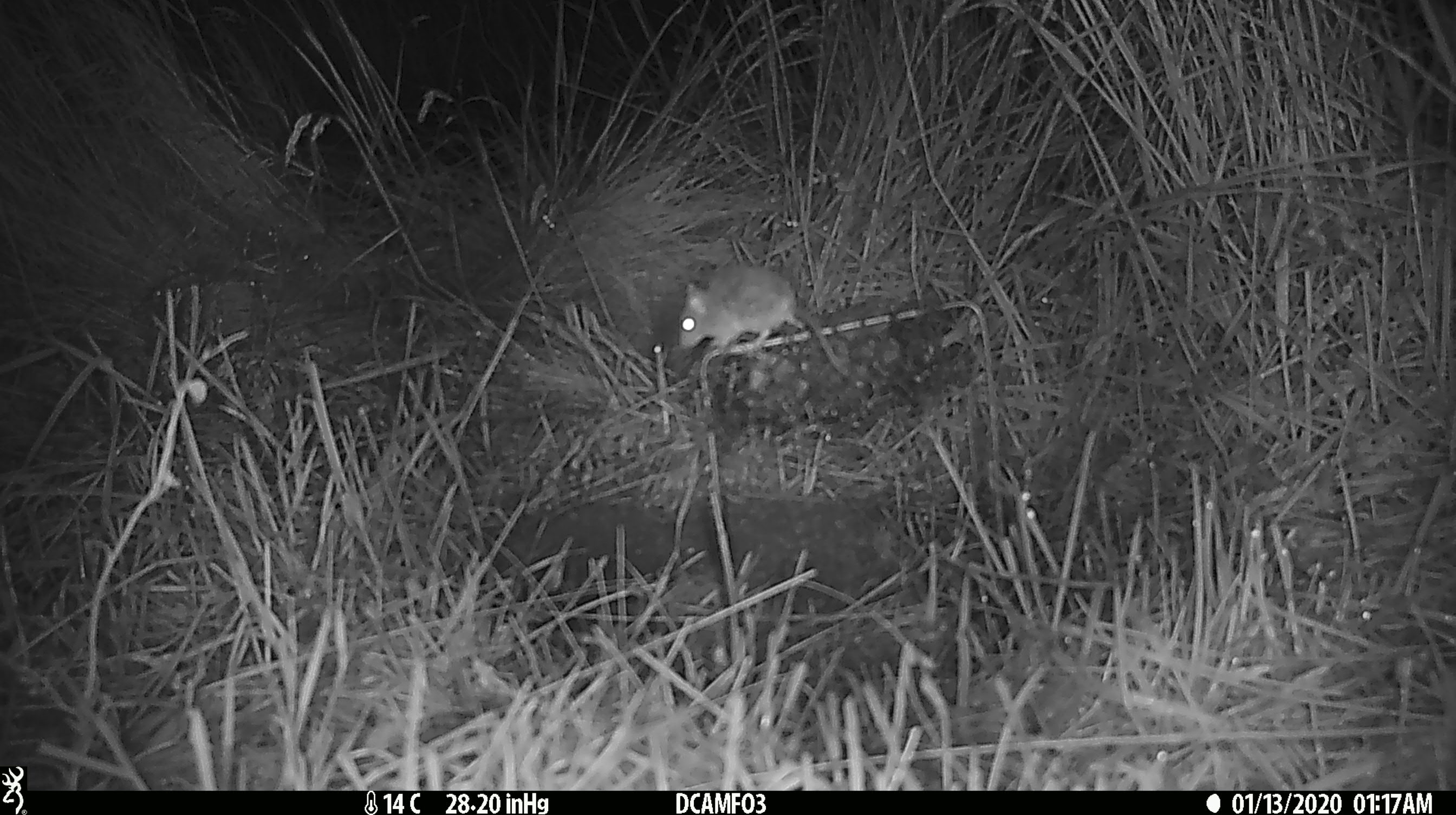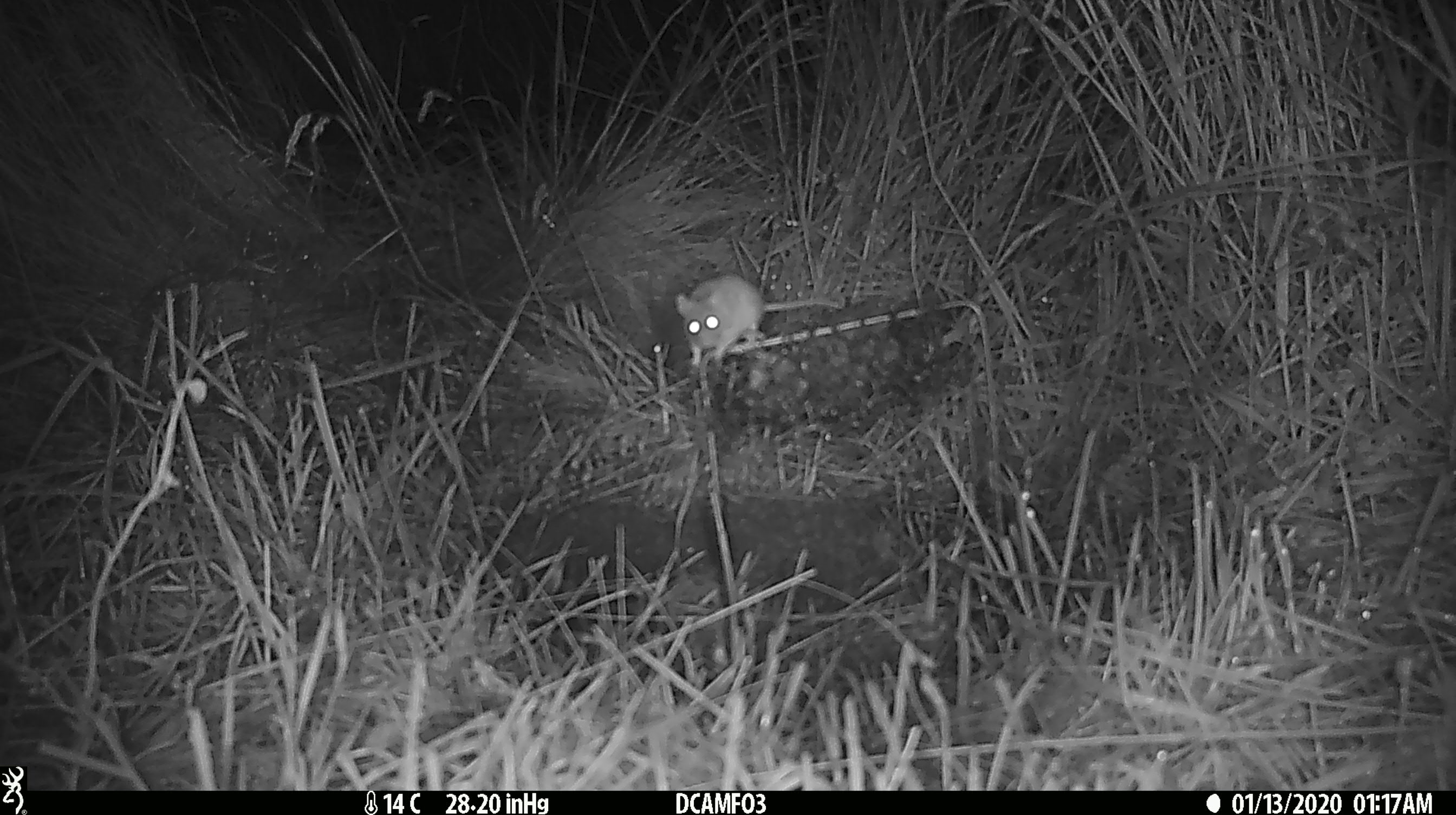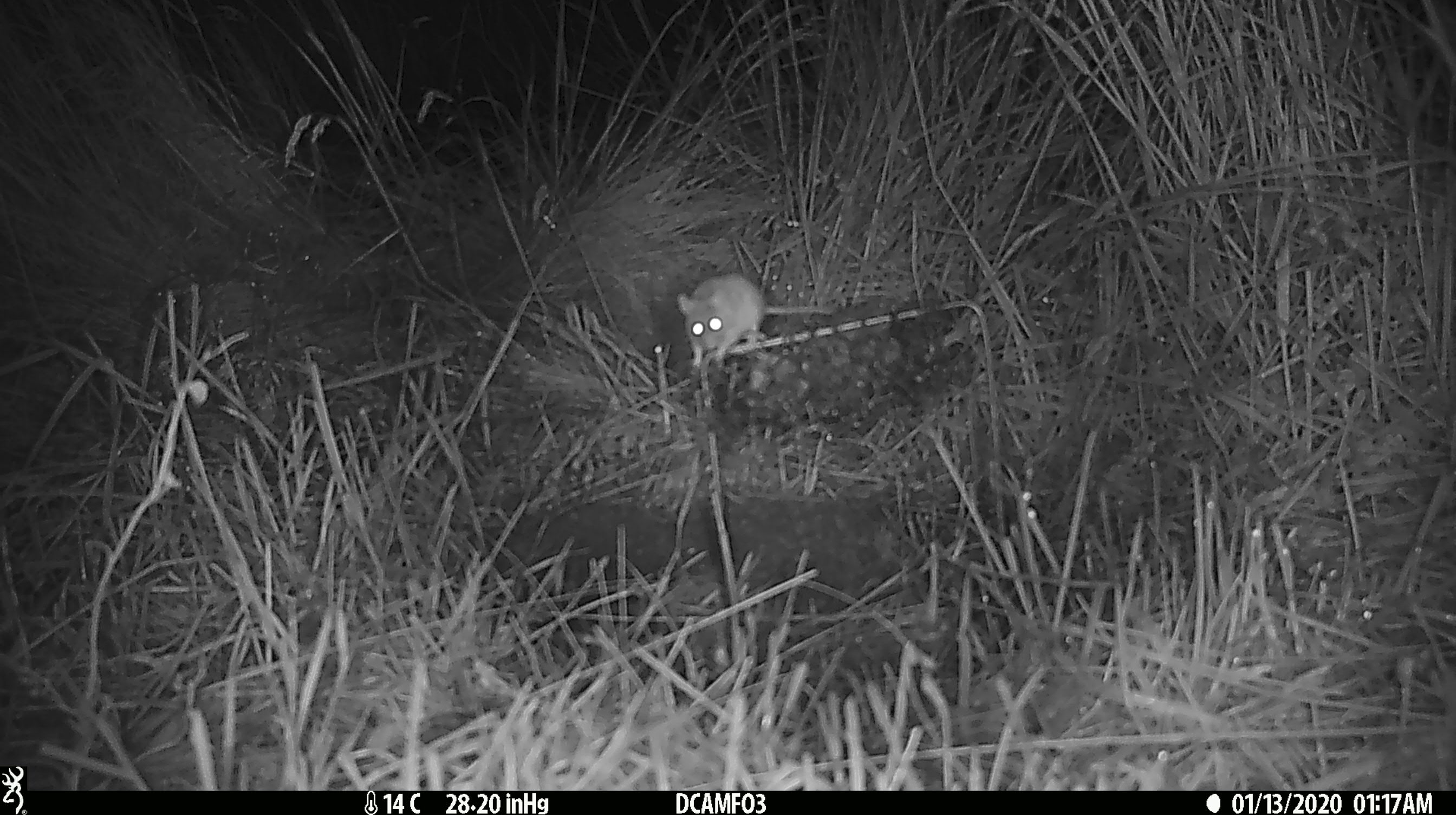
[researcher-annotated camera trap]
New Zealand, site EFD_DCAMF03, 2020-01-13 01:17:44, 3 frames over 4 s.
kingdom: Animalia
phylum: Chordata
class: Mammalia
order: Rodentia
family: Muridae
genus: Mus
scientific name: Mus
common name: mouse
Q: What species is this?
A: Mouse (Mus).